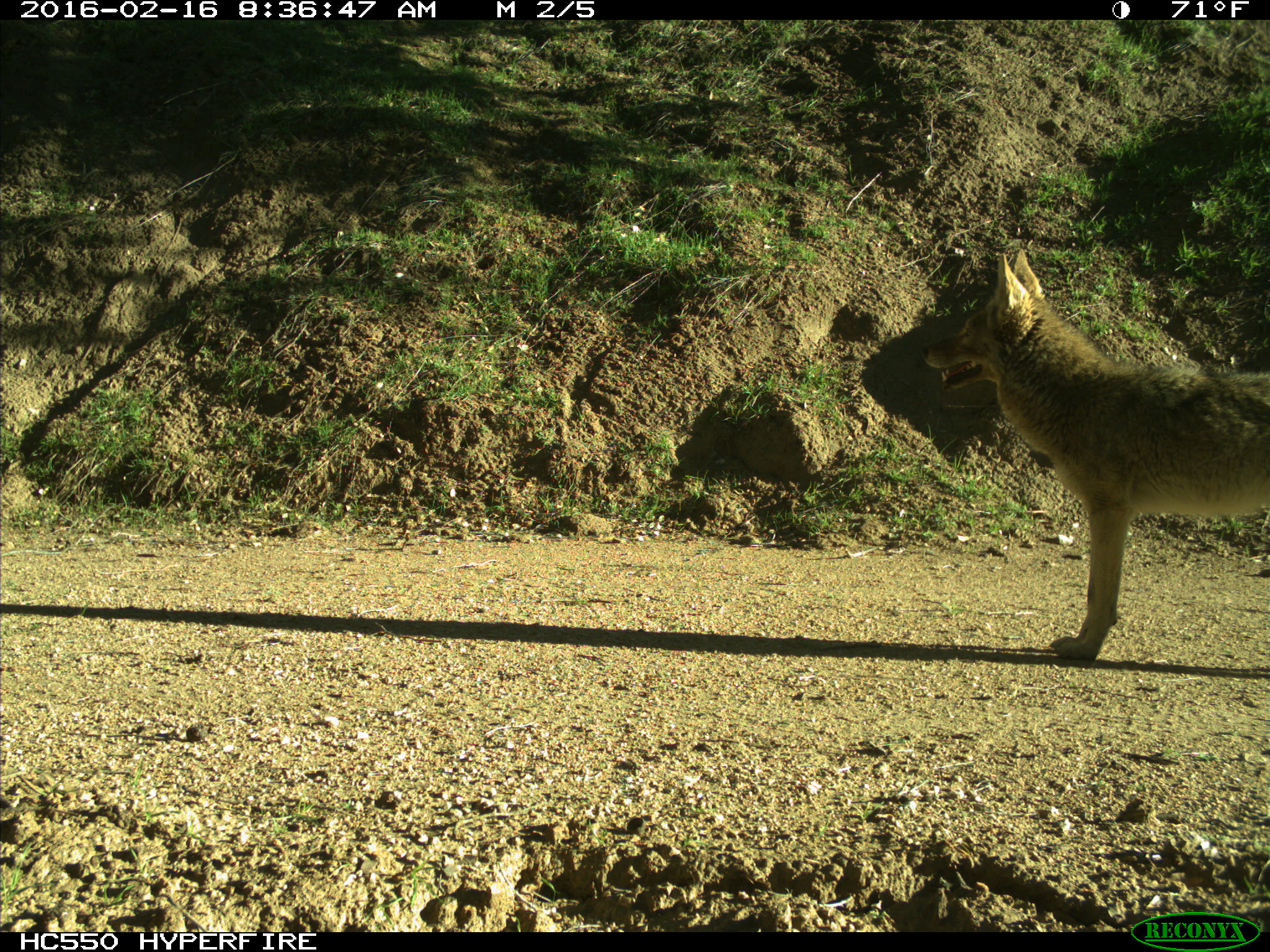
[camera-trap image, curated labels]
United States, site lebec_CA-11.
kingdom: Animalia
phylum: Chordata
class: Mammalia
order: Carnivora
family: Canidae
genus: Canis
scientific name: Canis latrans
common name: coyote